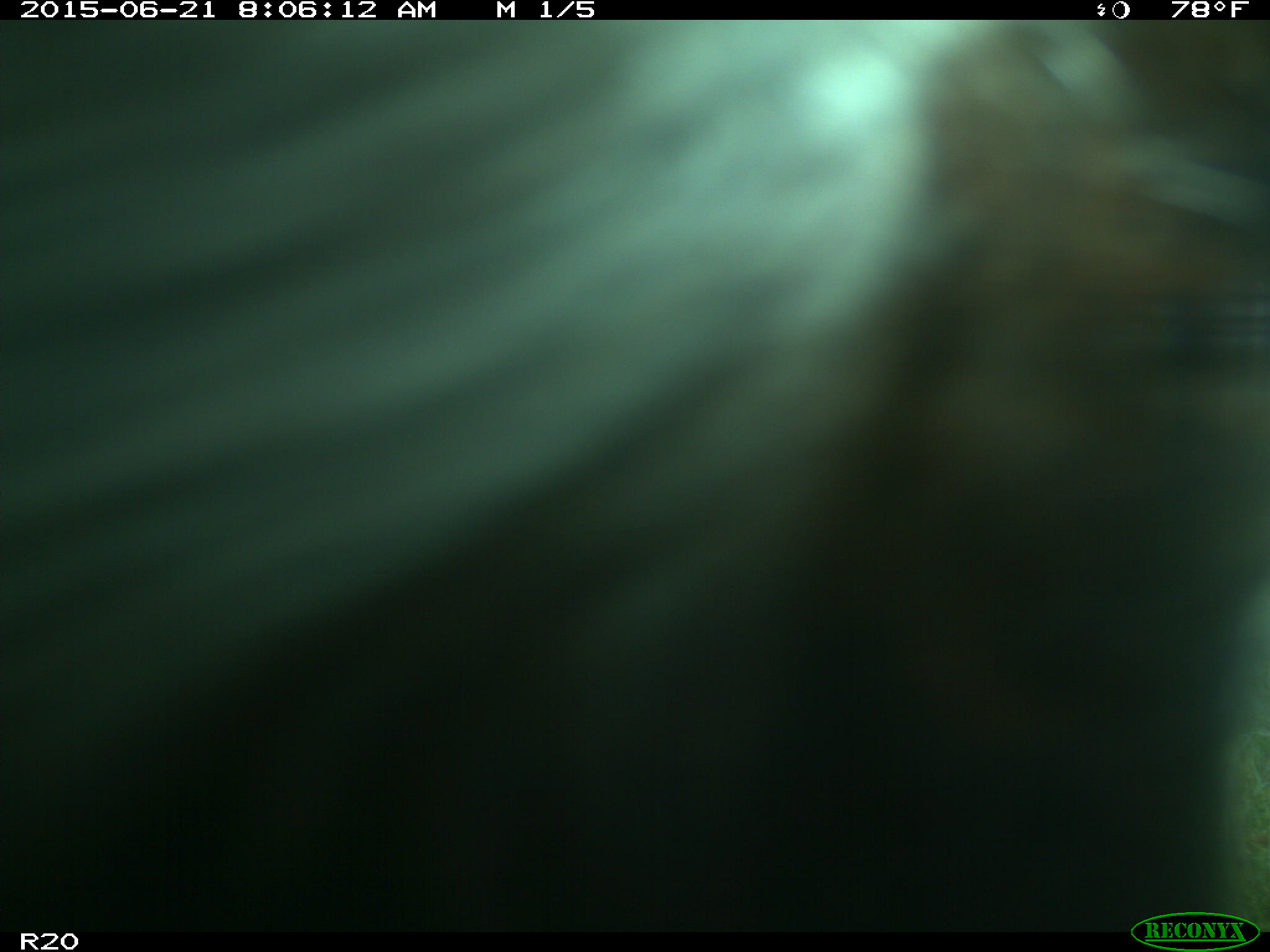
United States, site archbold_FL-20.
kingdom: Animalia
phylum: Chordata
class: Mammalia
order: Artiodactyla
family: Bovidae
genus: Bos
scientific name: Bos taurus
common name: domestic cow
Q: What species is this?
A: Bos taurus (domestic cow).